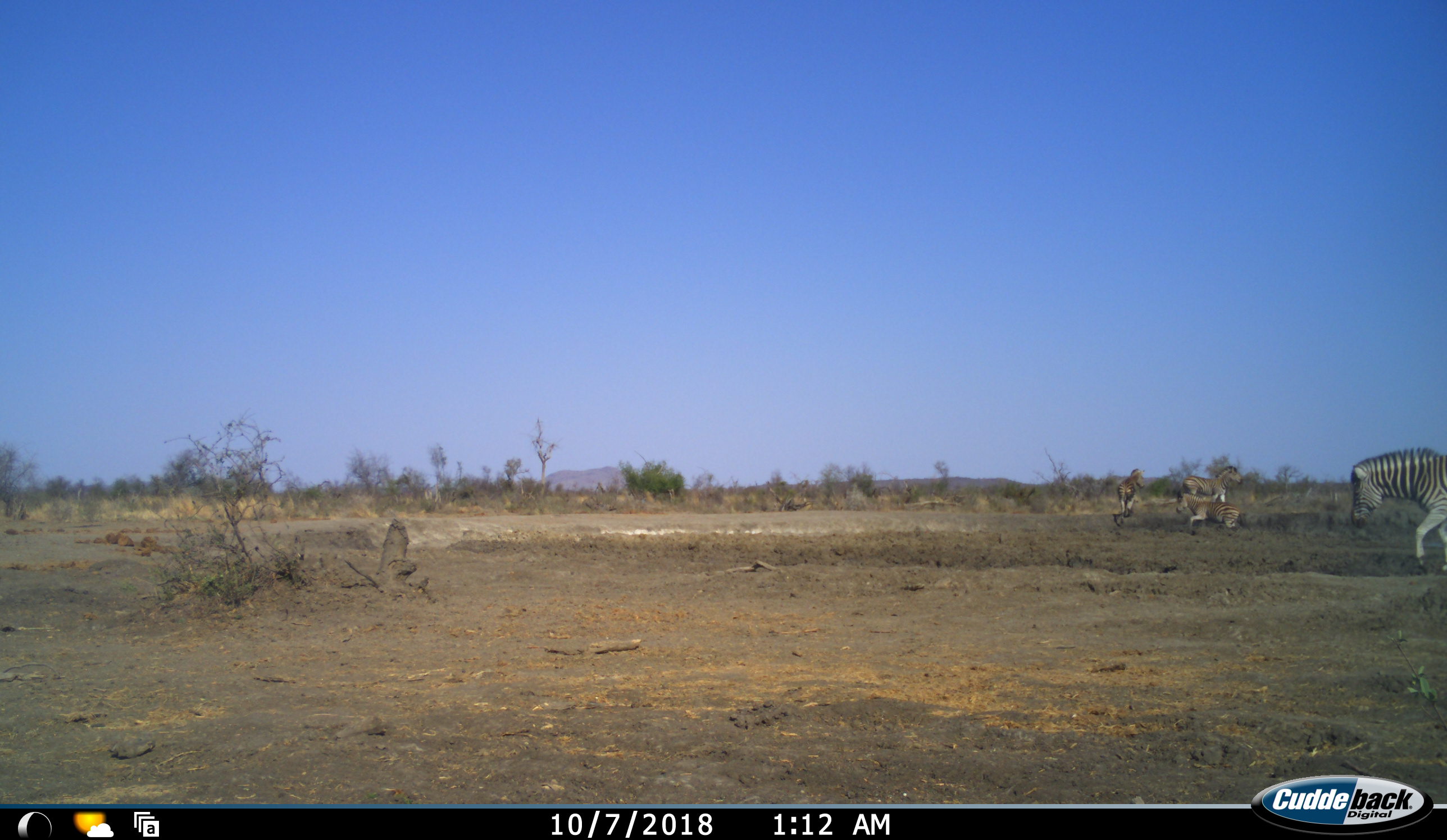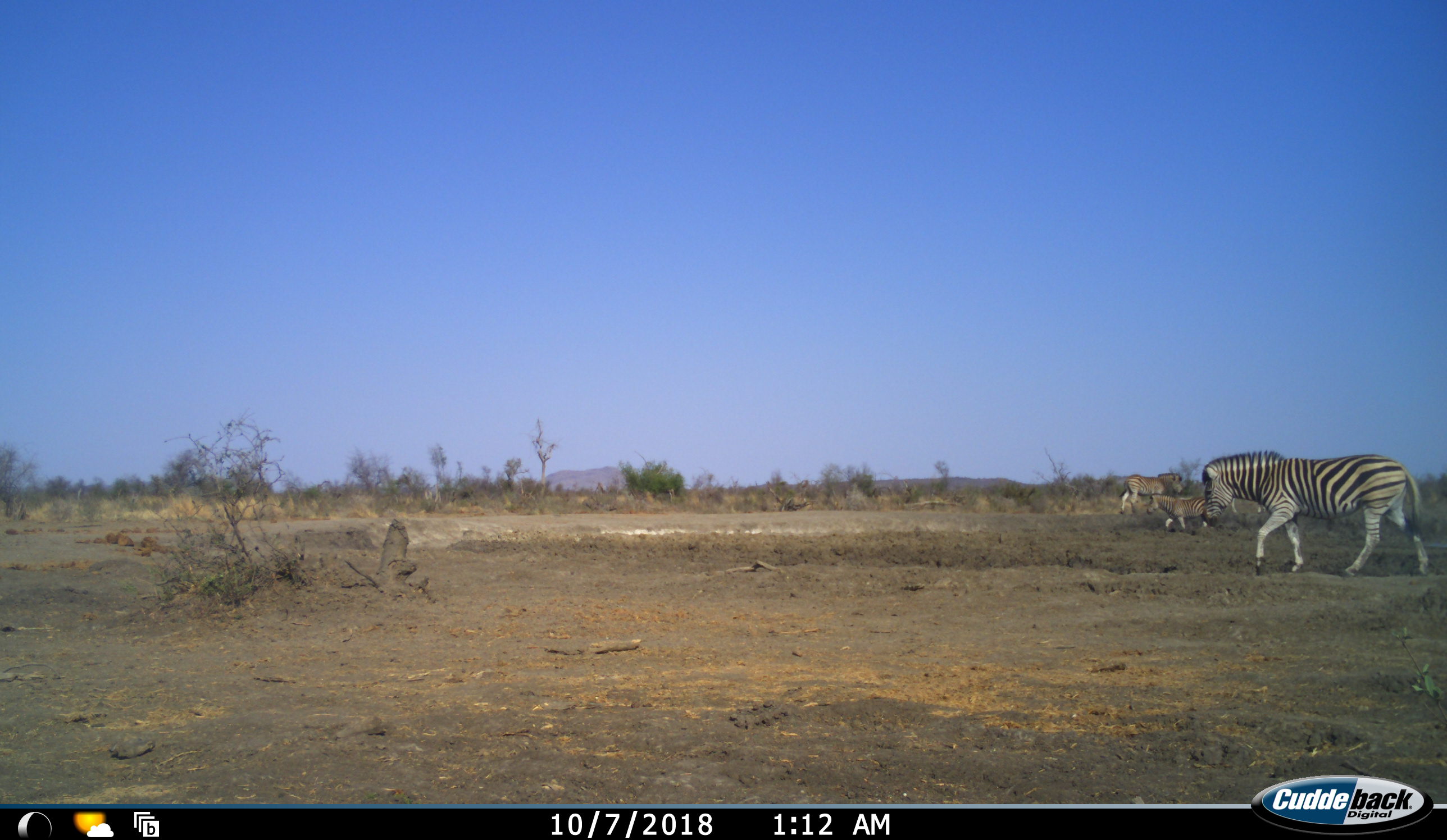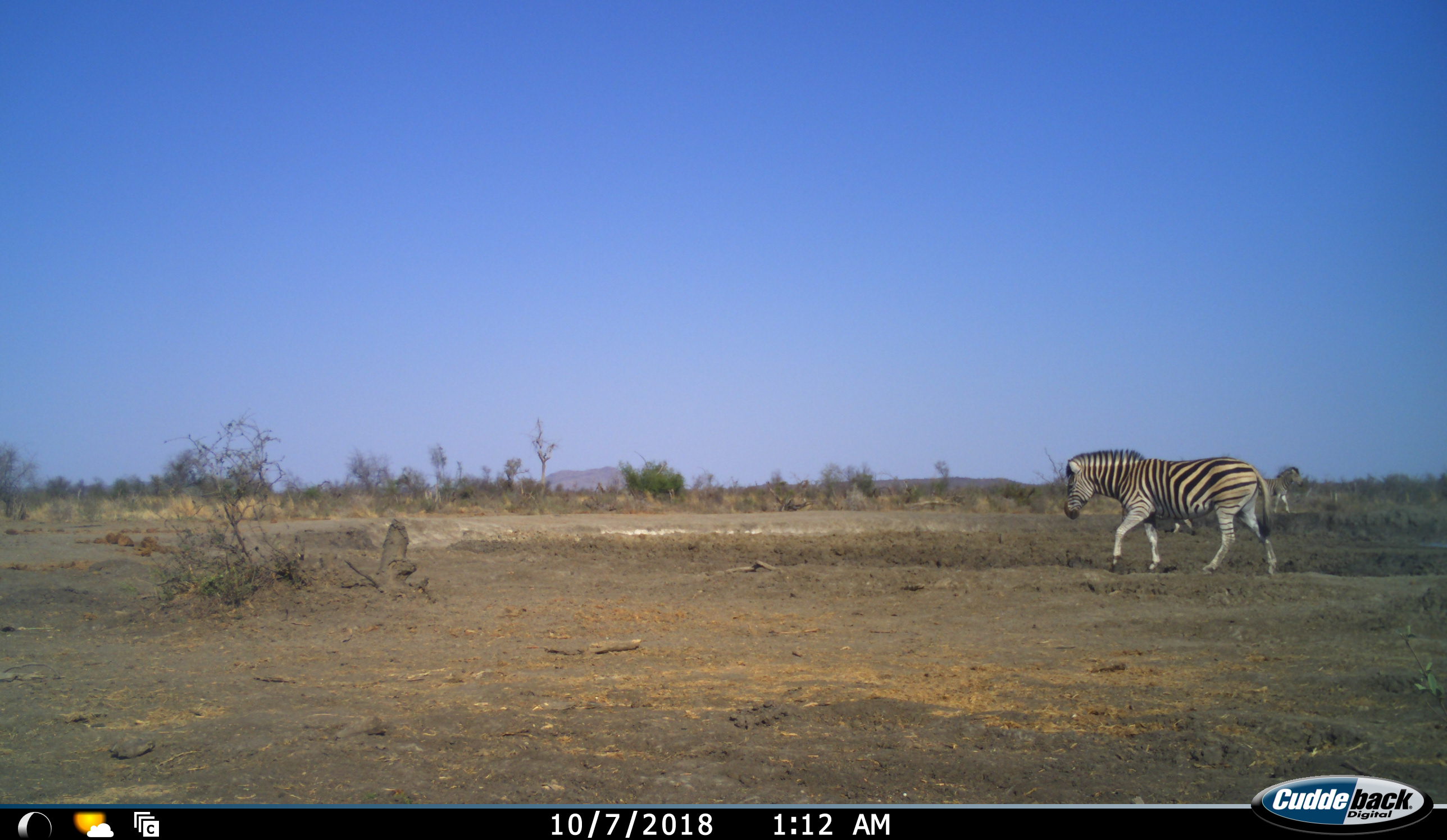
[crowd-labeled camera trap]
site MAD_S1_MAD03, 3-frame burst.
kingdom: Animalia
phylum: Chordata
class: Mammalia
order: Perissodactyla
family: Equidae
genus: Equus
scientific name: Equus quagga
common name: plains zebra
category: zebraplains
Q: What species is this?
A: Zebraplains (plains zebra) (Equus quagga).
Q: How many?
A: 4.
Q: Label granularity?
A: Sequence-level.